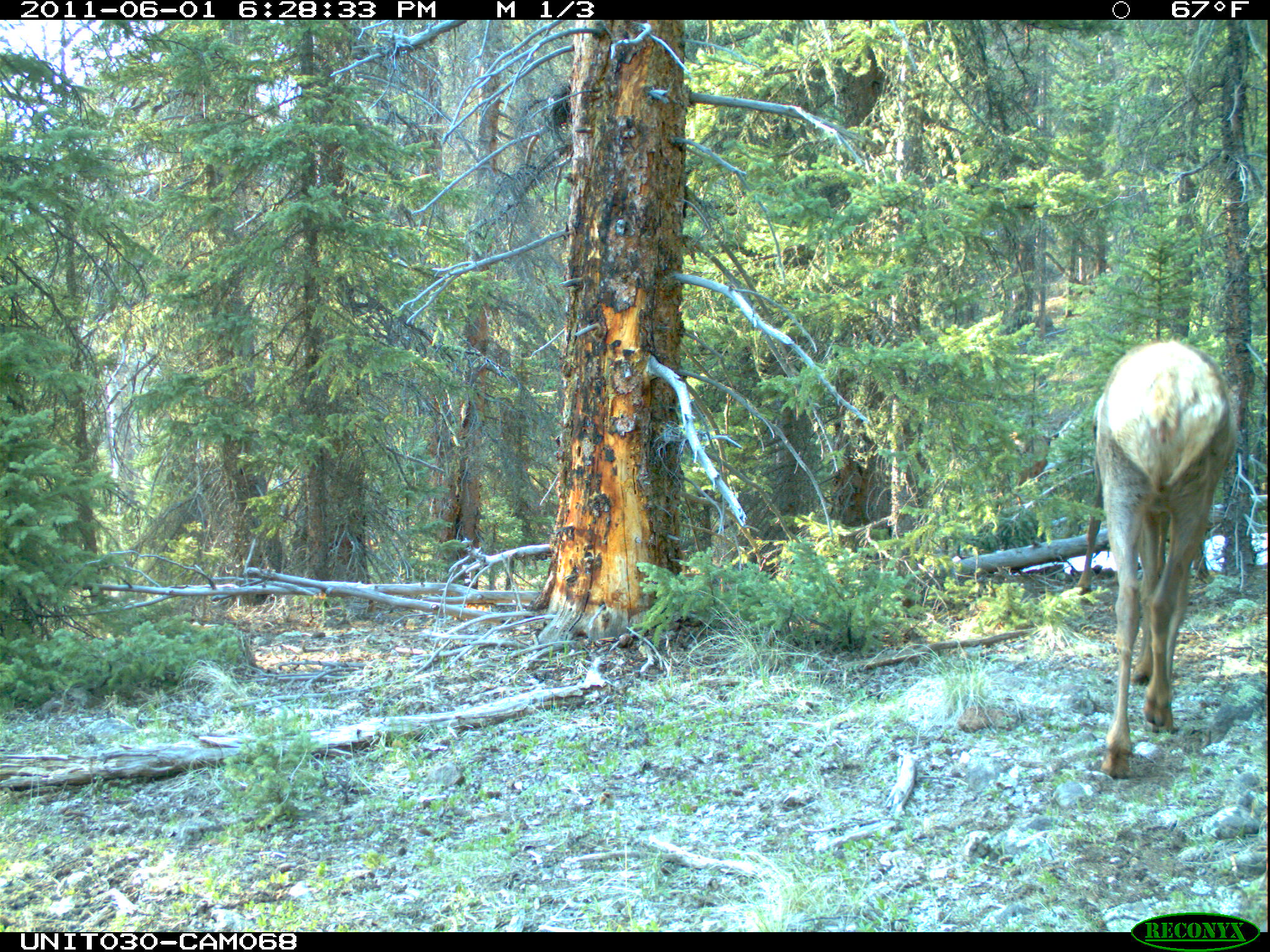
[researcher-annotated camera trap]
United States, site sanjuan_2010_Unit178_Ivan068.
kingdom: Animalia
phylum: Chordata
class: Mammalia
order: Artiodactyla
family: Cervidae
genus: Cervus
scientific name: Cervus elaphus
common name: red deer